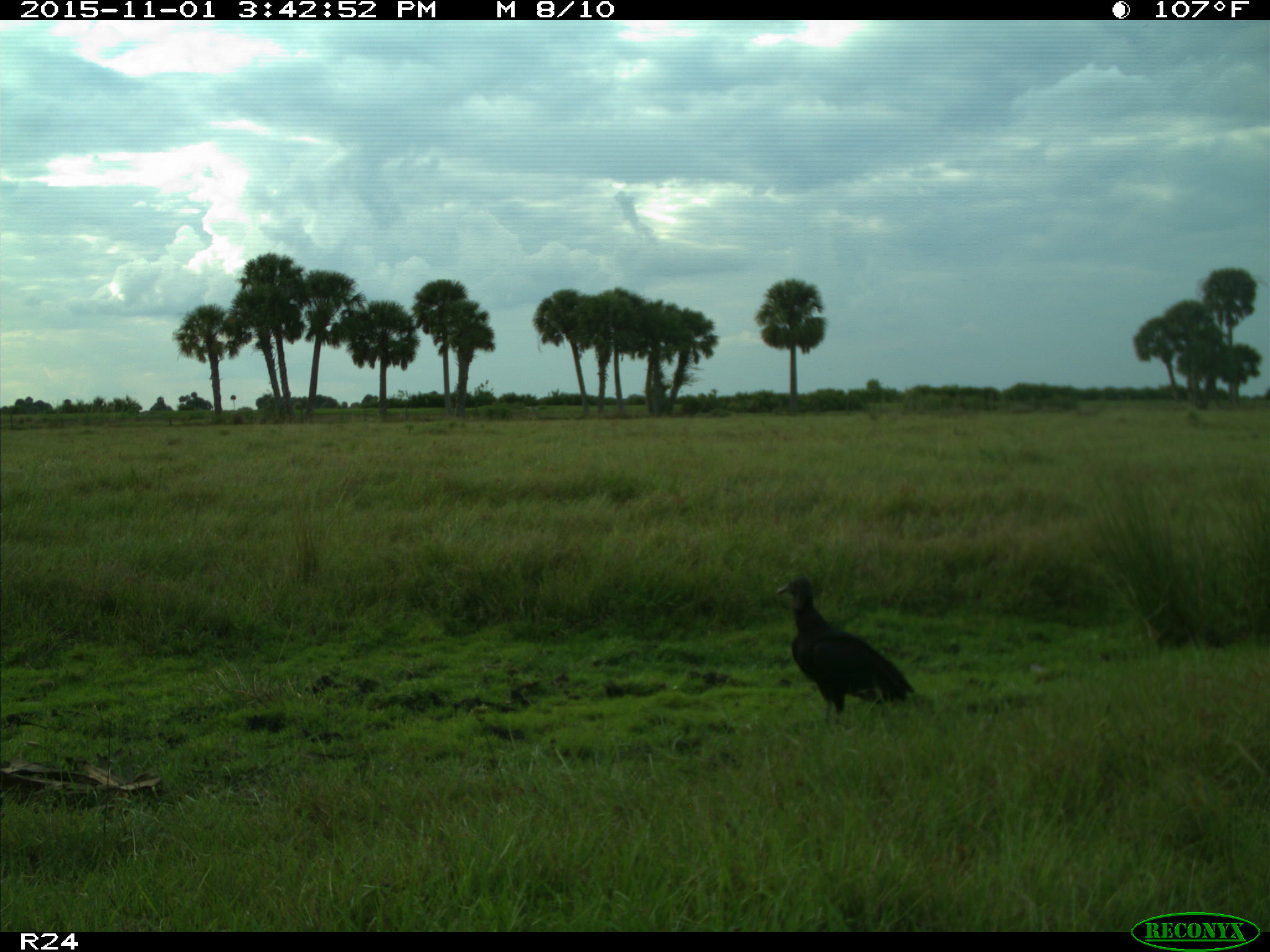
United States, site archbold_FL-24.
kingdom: Animalia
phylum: Chordata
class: Aves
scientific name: Aves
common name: birds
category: unidentified bird